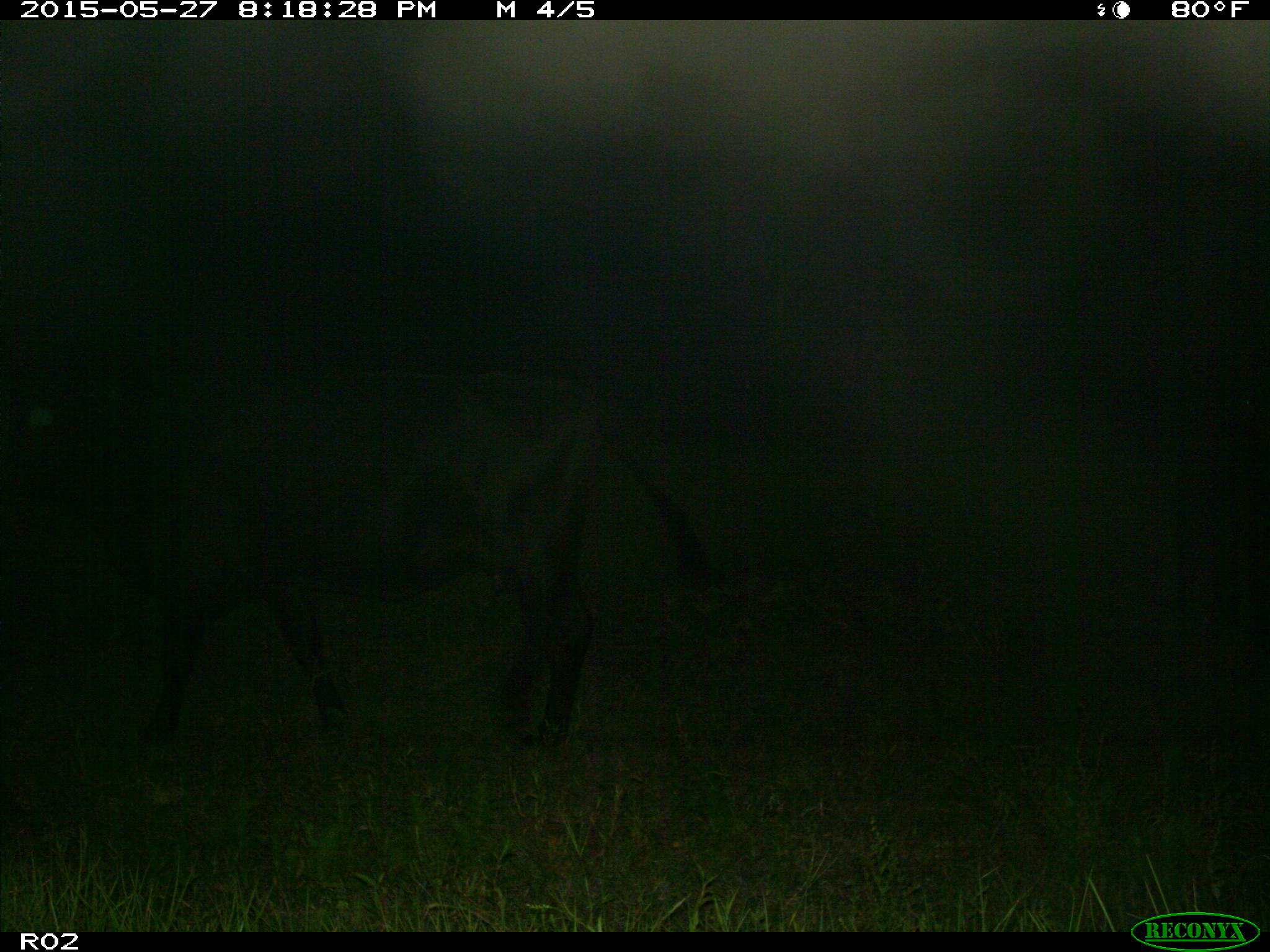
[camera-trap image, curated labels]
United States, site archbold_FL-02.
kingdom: Animalia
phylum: Chordata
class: Mammalia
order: Artiodactyla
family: Bovidae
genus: Bos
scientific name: Bos taurus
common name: domestic cow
Bos taurus (domestic cow).